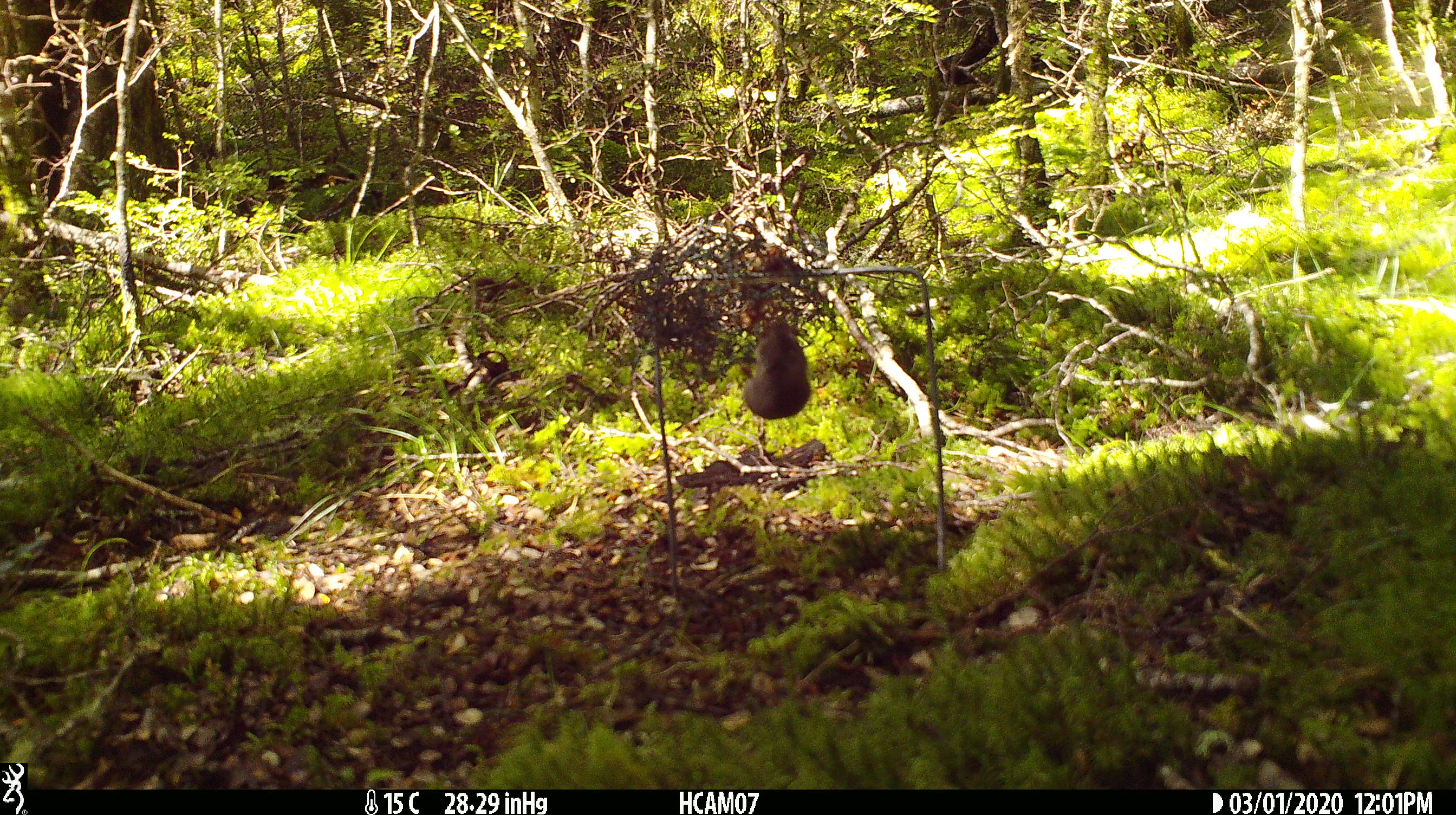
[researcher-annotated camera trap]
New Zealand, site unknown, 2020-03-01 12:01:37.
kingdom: Animalia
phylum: Chordata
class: Mammalia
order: Rodentia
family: Muridae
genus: Mus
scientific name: Mus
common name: mouse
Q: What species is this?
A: Mouse (Mus).